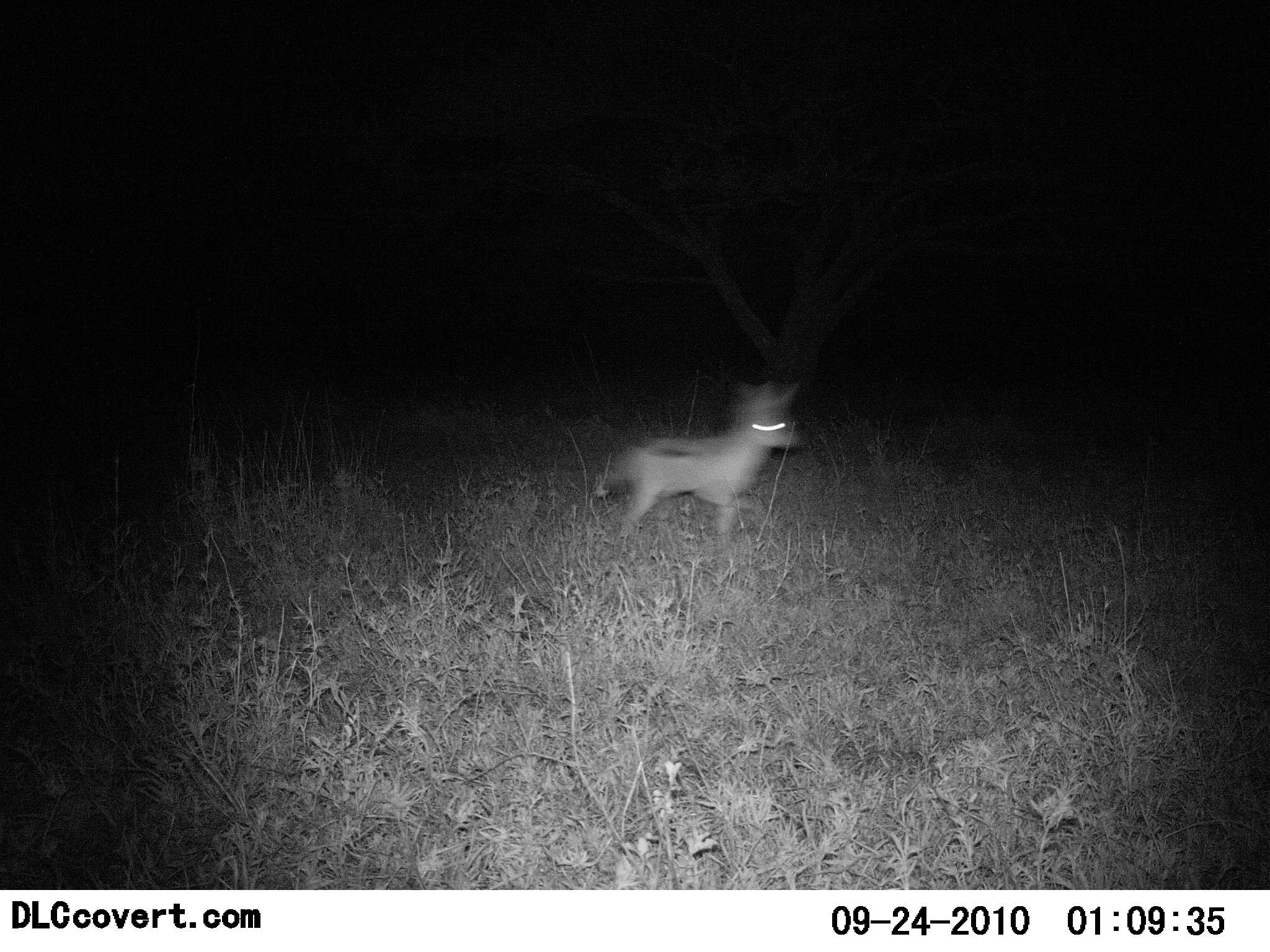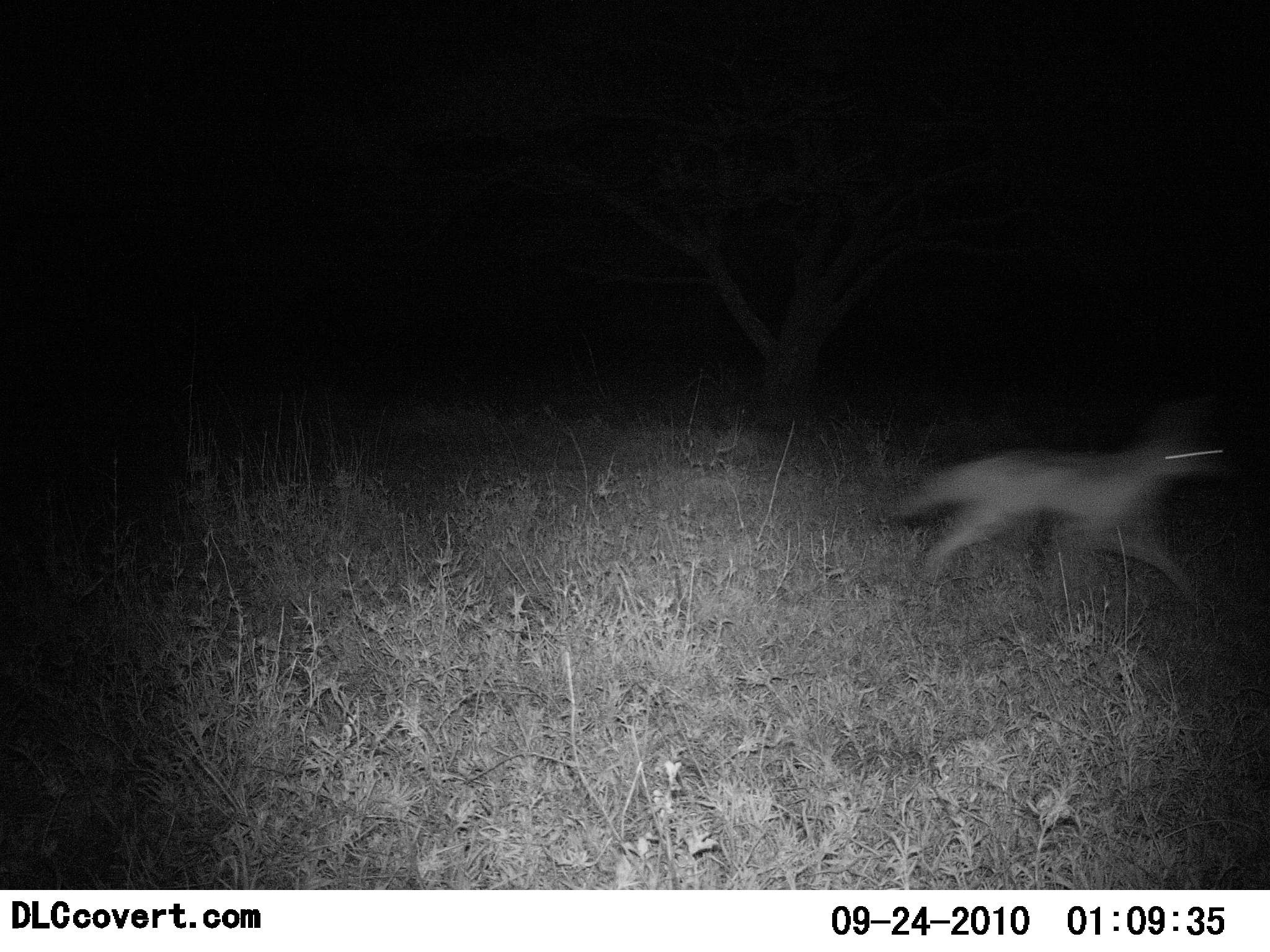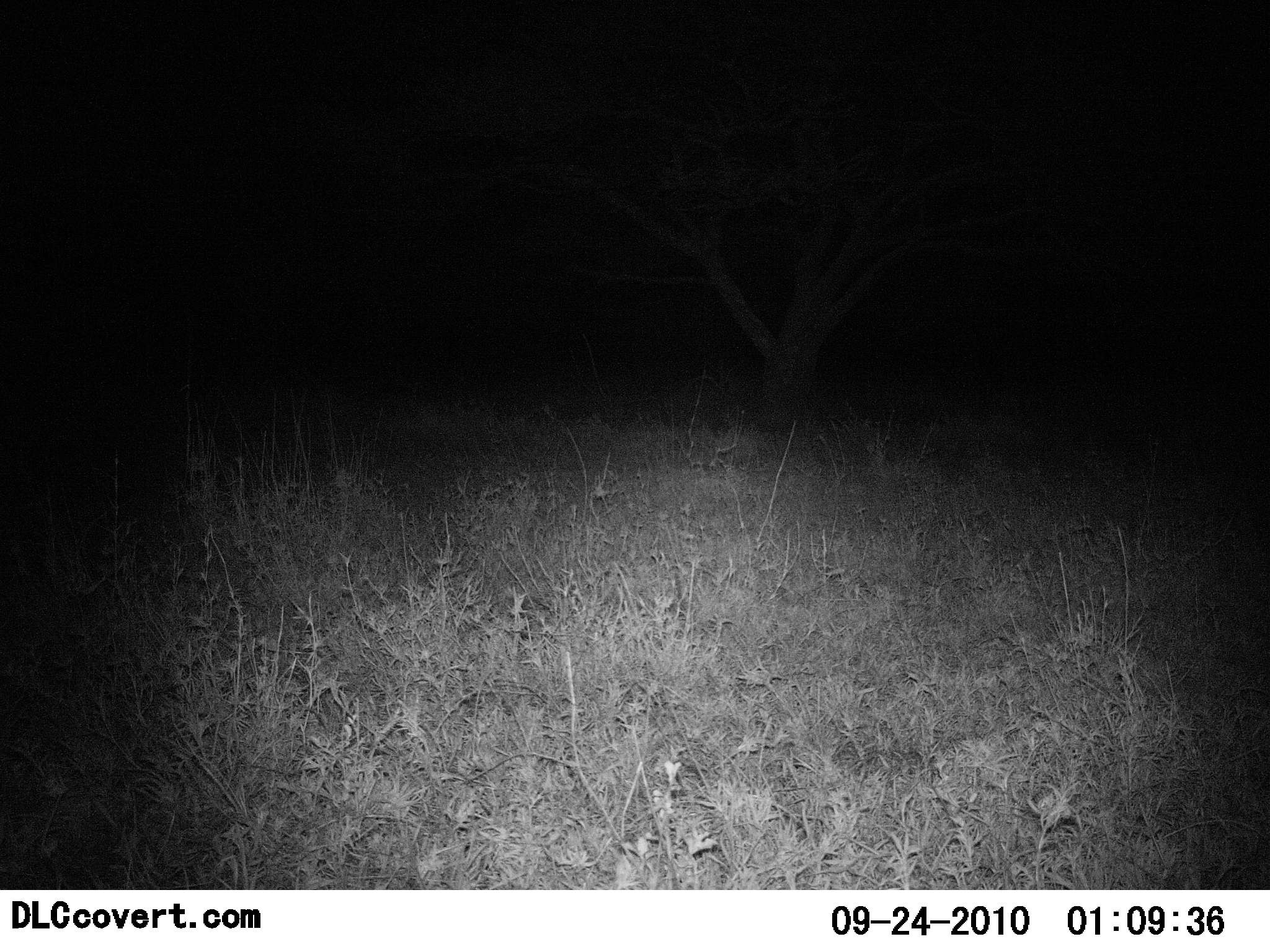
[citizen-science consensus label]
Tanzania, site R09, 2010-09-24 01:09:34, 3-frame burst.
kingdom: Animalia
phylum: Chordata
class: Mammalia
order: Carnivora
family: Canidae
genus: Otocyon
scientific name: Otocyon megalotis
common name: bat-eared fox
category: batearedfox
Batearedfox (bat-eared fox) (Otocyon megalotis), count 1. Behavior (volunteer vote fractions): standing 0%, resting 0%, moving 100%, interacting 0%. Young present (vote fraction): 0%. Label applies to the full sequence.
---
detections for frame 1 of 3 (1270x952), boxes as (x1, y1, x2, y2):
animal: (593, 376, 807, 547)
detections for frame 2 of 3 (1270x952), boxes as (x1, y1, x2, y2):
animal: (876, 394, 1231, 607)